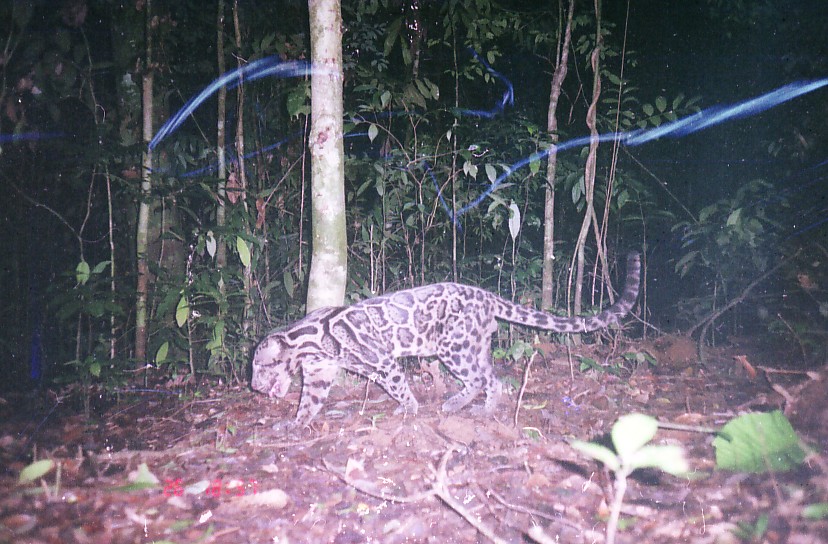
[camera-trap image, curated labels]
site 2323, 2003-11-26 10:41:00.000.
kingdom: Animalia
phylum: Chordata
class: Mammalia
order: Carnivora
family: Felidae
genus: Neofelis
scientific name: Neofelis nebulosa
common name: mainland clouded leopard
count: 1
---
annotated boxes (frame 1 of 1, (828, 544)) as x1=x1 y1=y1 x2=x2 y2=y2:
neofelis nebulosa: x1=251 y1=251 x2=641 y2=436